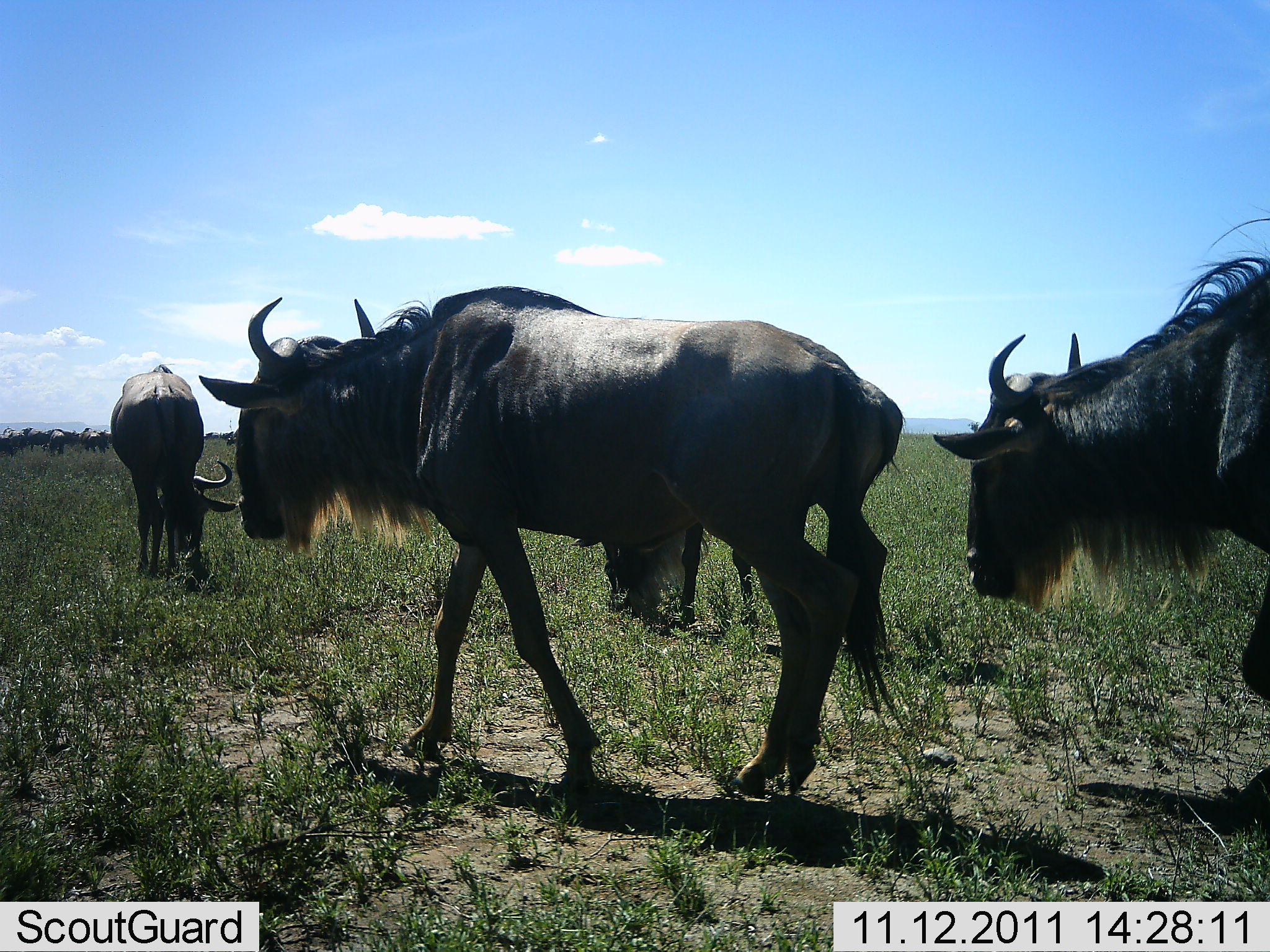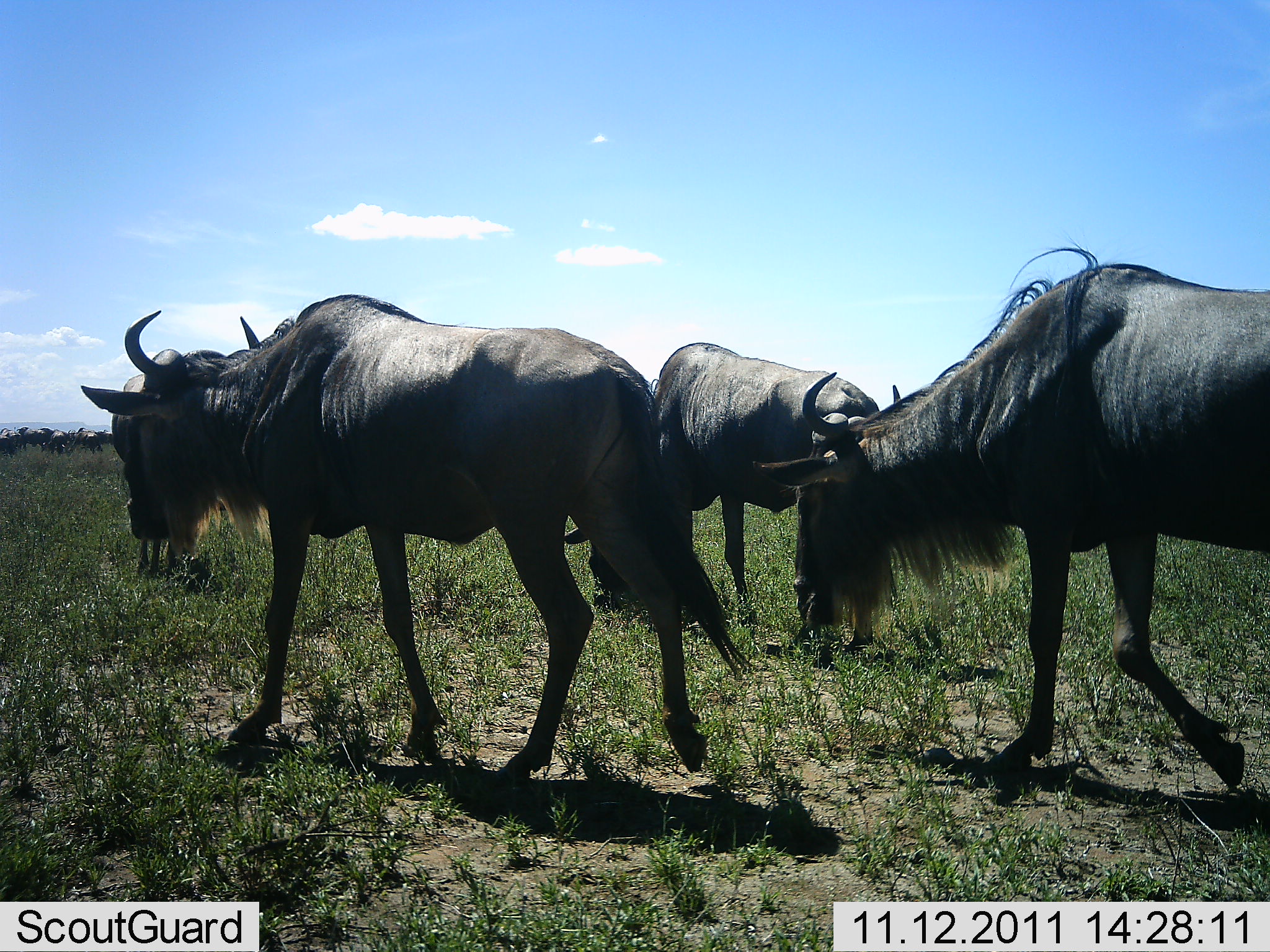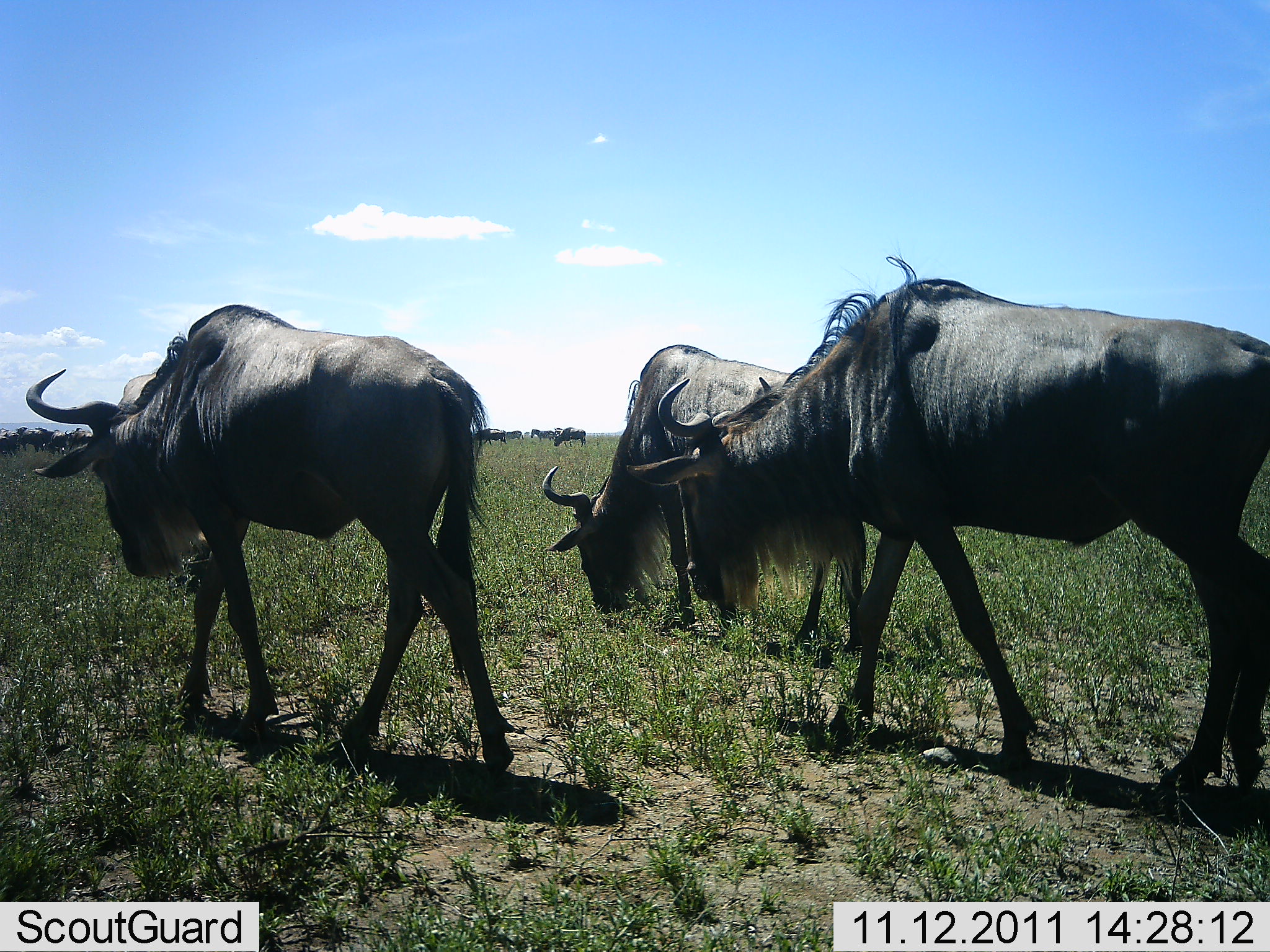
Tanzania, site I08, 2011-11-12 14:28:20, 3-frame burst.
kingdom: Animalia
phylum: Chordata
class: Mammalia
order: Artiodactyla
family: Bovidae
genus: Connochaetes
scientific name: Connochaetes taurinus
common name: blue wildebeest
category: wildebeest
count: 11-50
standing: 25%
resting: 0%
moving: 75%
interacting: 0%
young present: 0%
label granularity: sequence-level